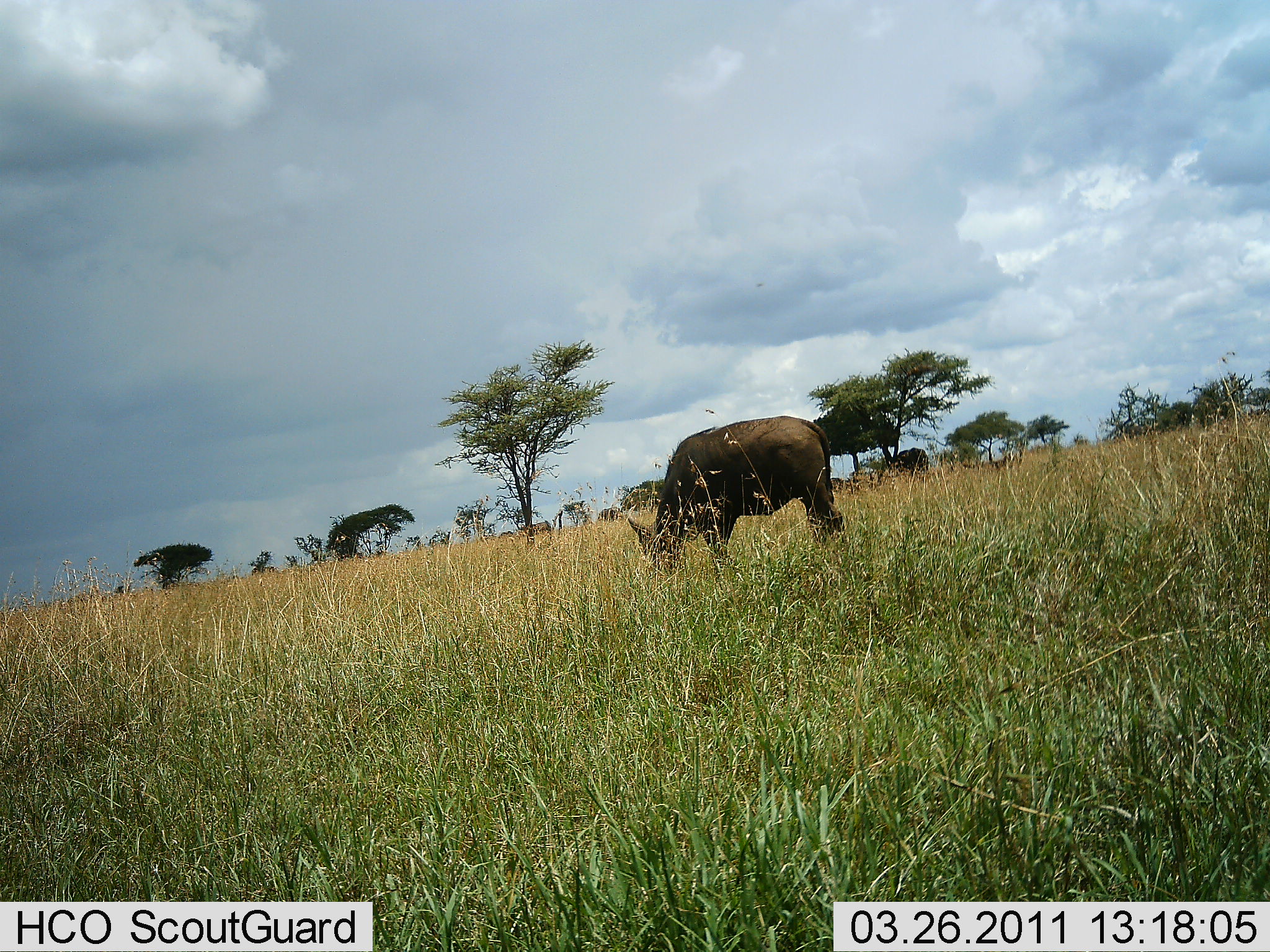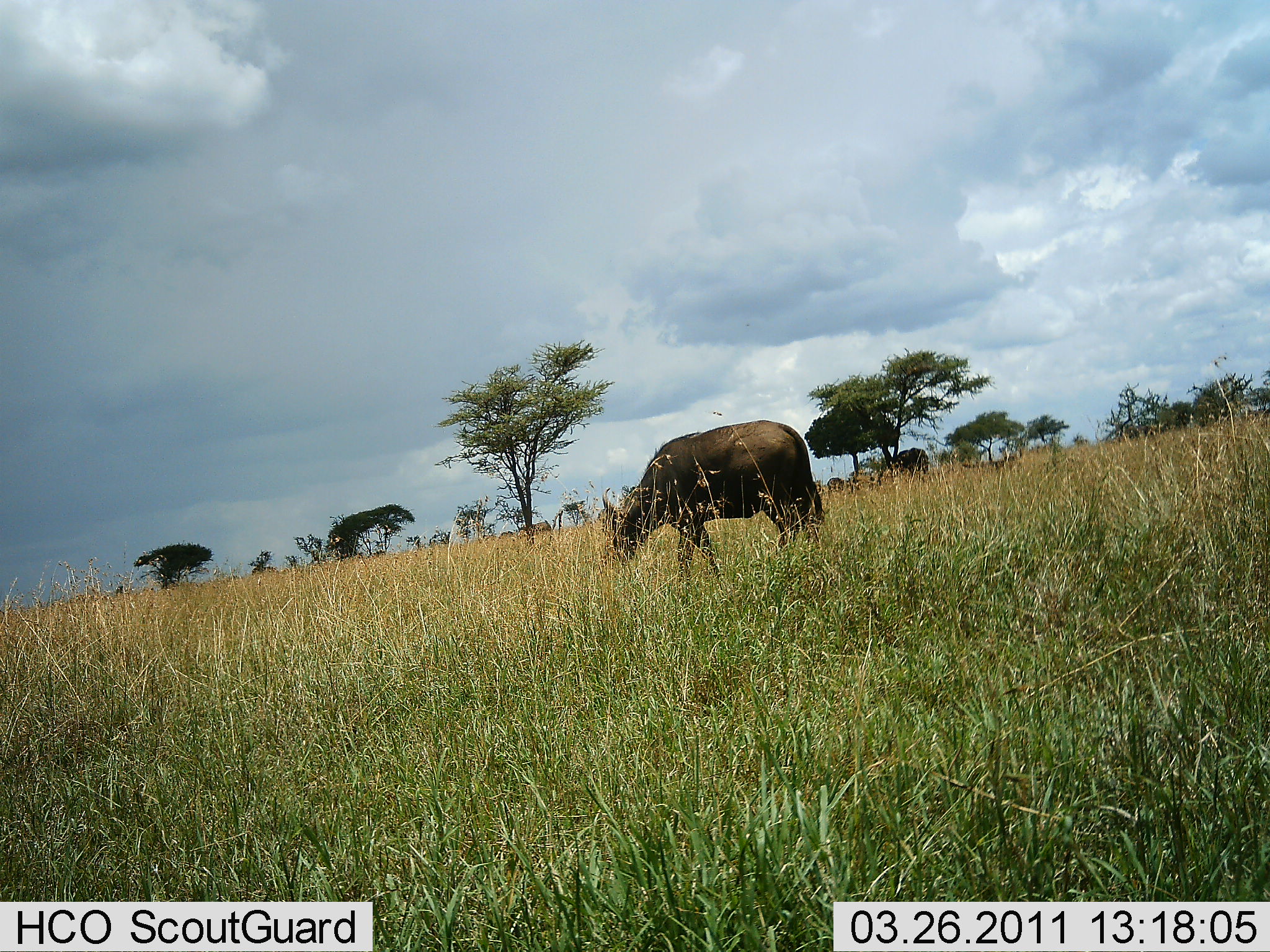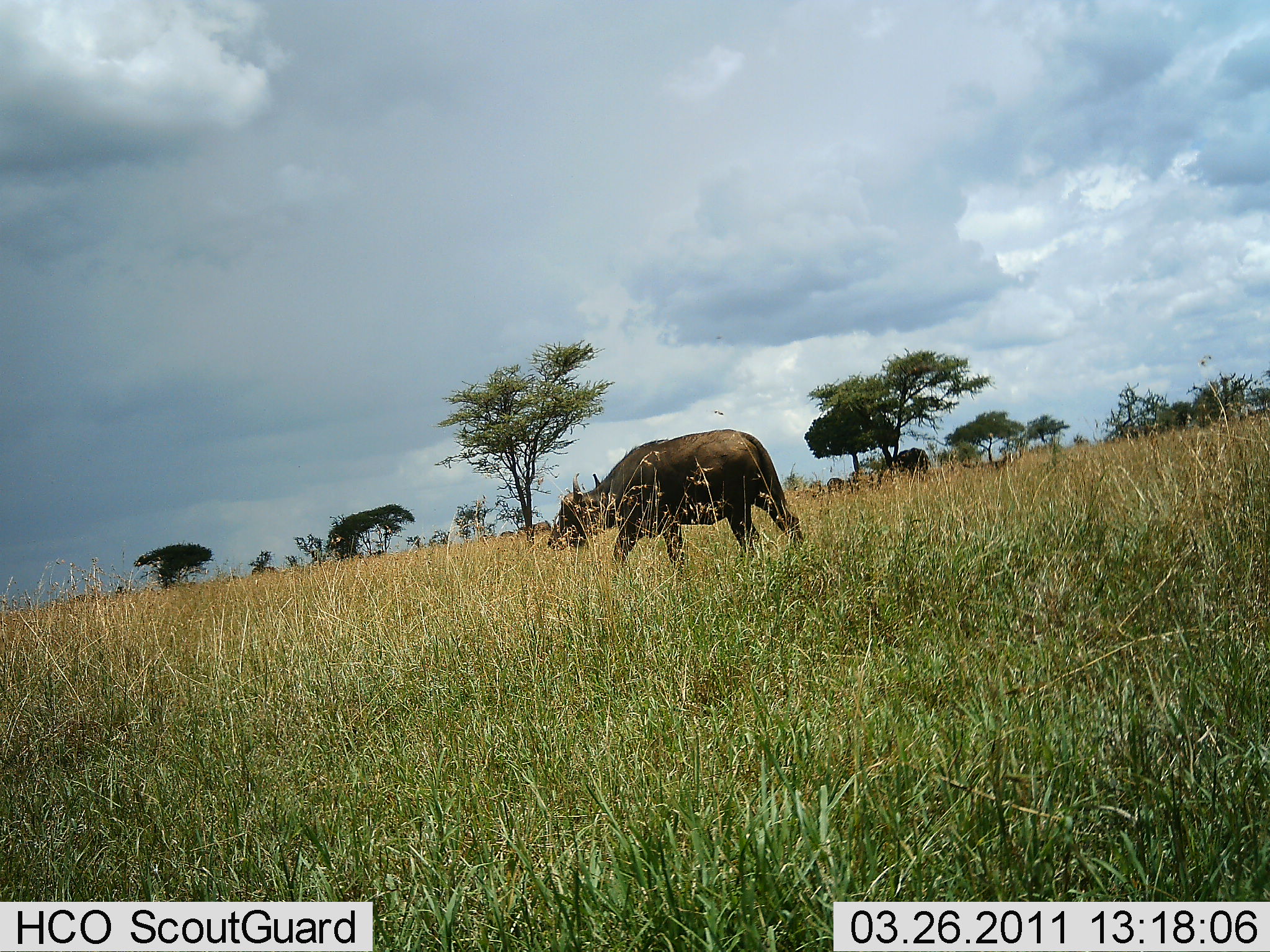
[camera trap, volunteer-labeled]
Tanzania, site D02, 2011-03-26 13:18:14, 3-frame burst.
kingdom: Animalia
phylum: Chordata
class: Mammalia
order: Artiodactyla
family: Bovidae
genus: Syncerus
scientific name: Syncerus caffer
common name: cape buffalo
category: buffalo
Buffalo (cape buffalo) (Syncerus caffer), count 1. Behavior (volunteer vote fractions): standing 0%, resting 0%, moving 58%, interacting 0%. Young present (vote fraction): 0%. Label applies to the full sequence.